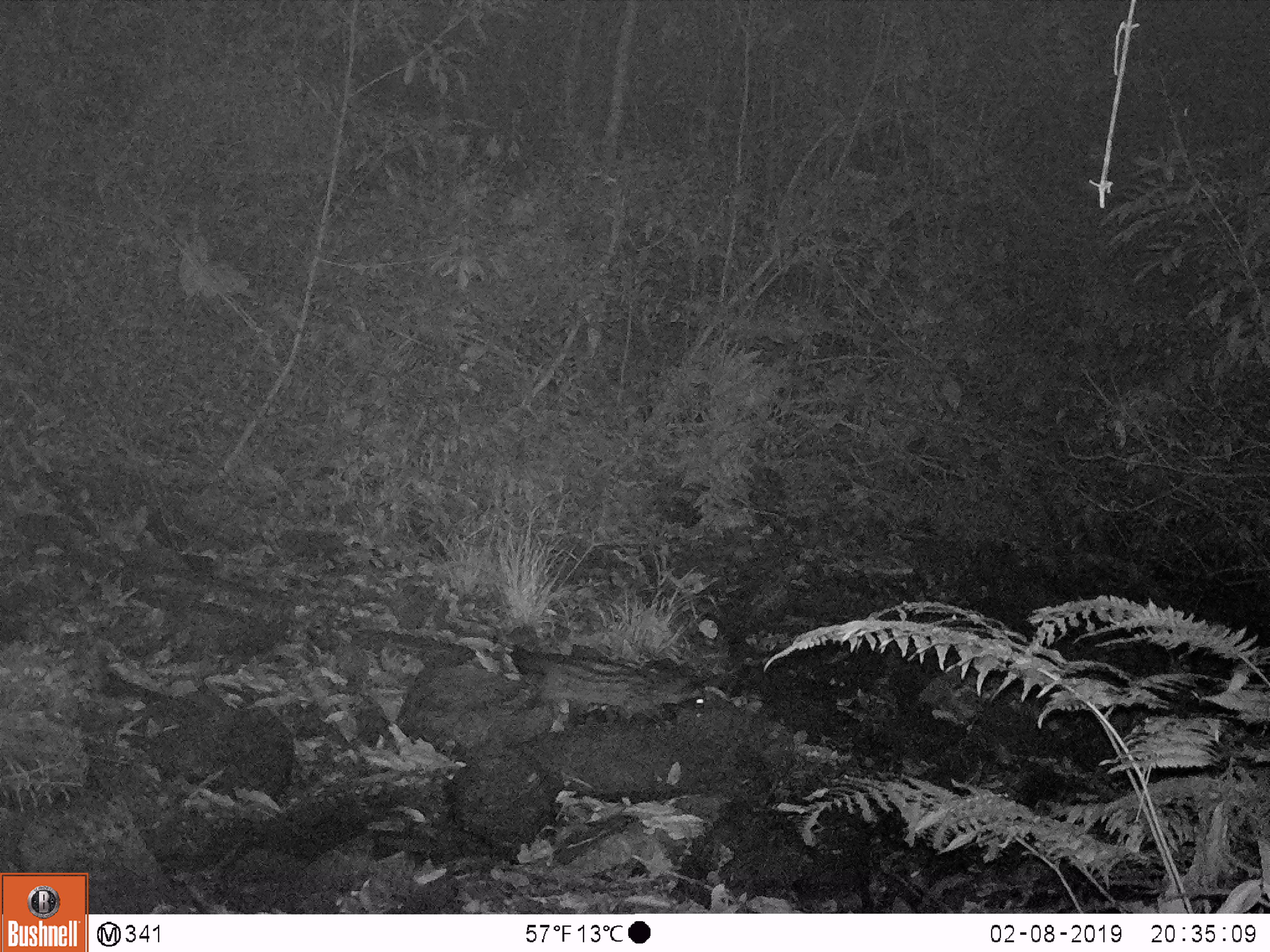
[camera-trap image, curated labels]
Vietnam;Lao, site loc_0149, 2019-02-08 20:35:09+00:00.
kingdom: Animalia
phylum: Chordata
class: Mammalia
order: Carnivora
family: Viverridae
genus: Paradoxurus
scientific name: Paradoxurus hermaphroditus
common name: common palm civet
Common palm civet (Paradoxurus hermaphroditus). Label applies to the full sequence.